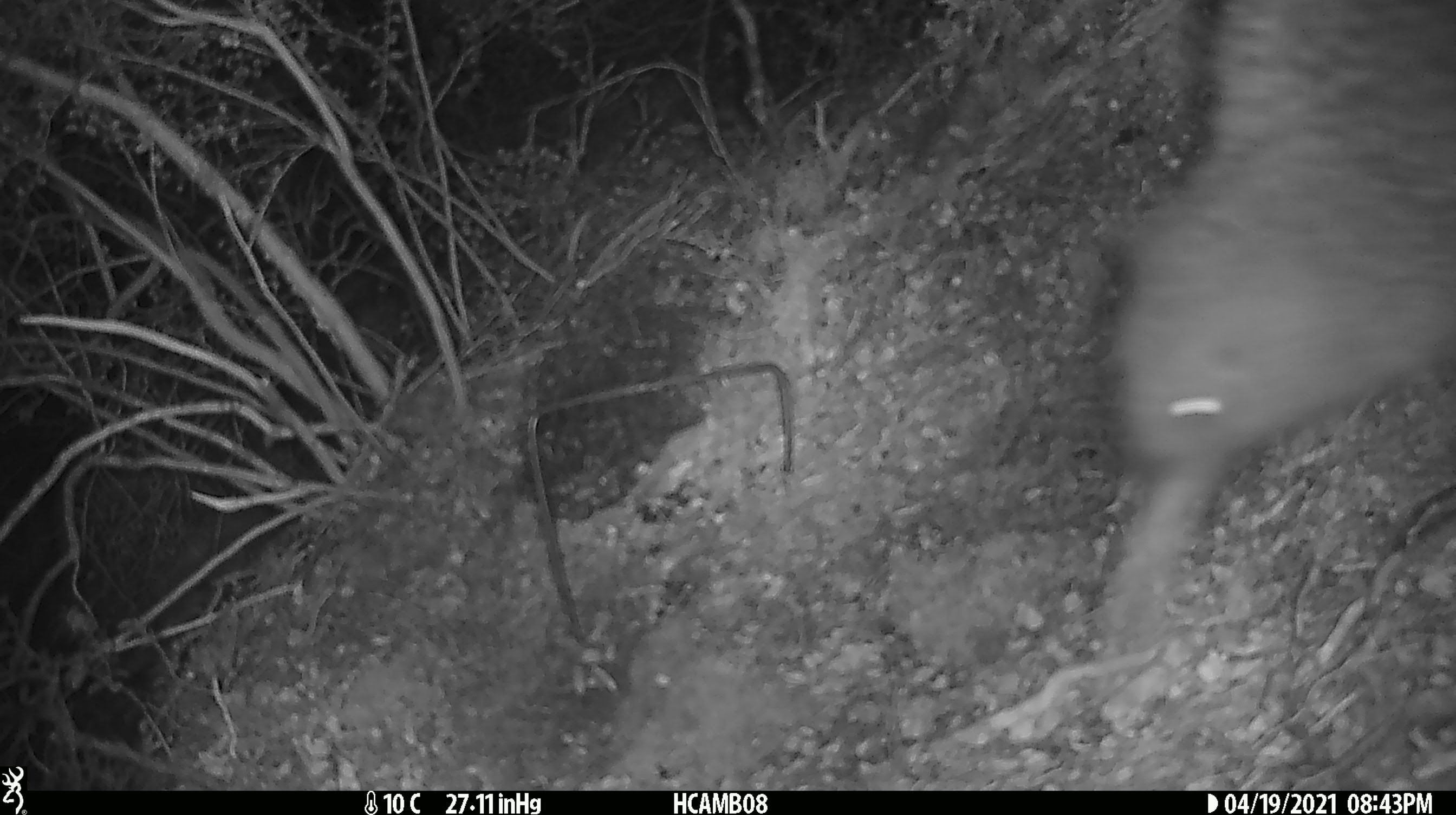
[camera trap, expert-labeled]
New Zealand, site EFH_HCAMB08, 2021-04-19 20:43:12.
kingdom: Animalia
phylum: Chordata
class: Aves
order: Apterygiformes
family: Apterygidae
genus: Apteryx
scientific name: Apteryx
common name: kiwi